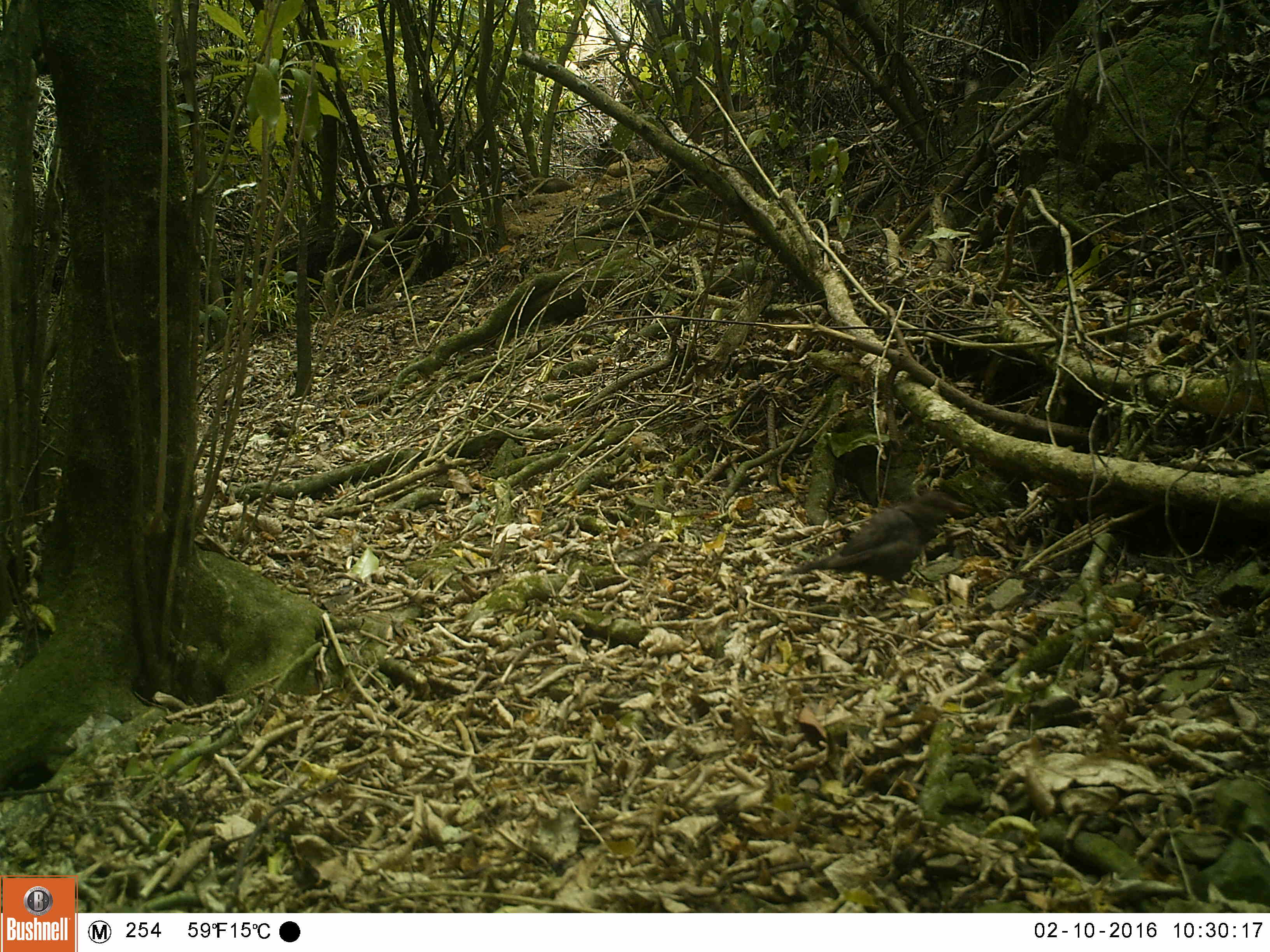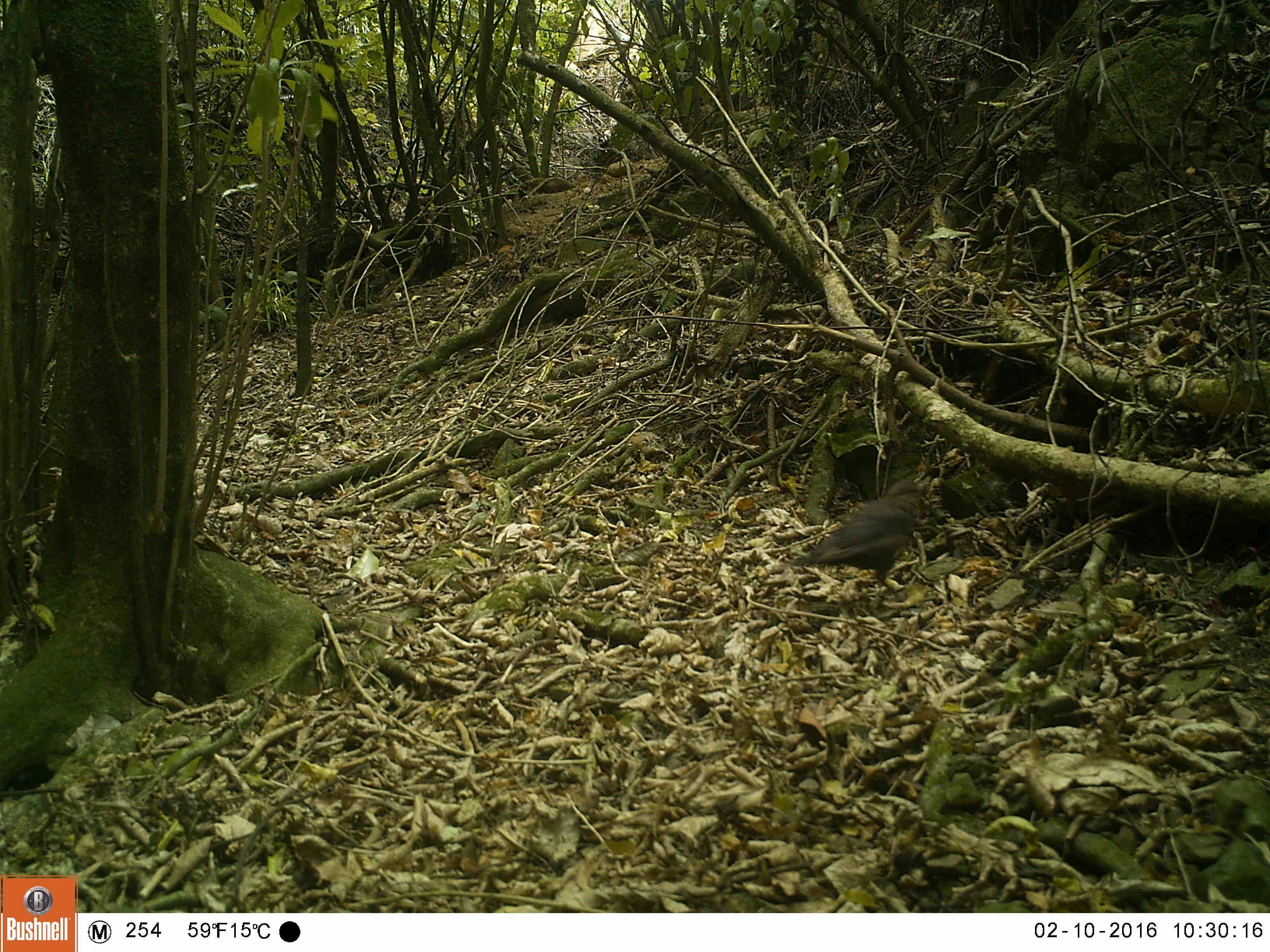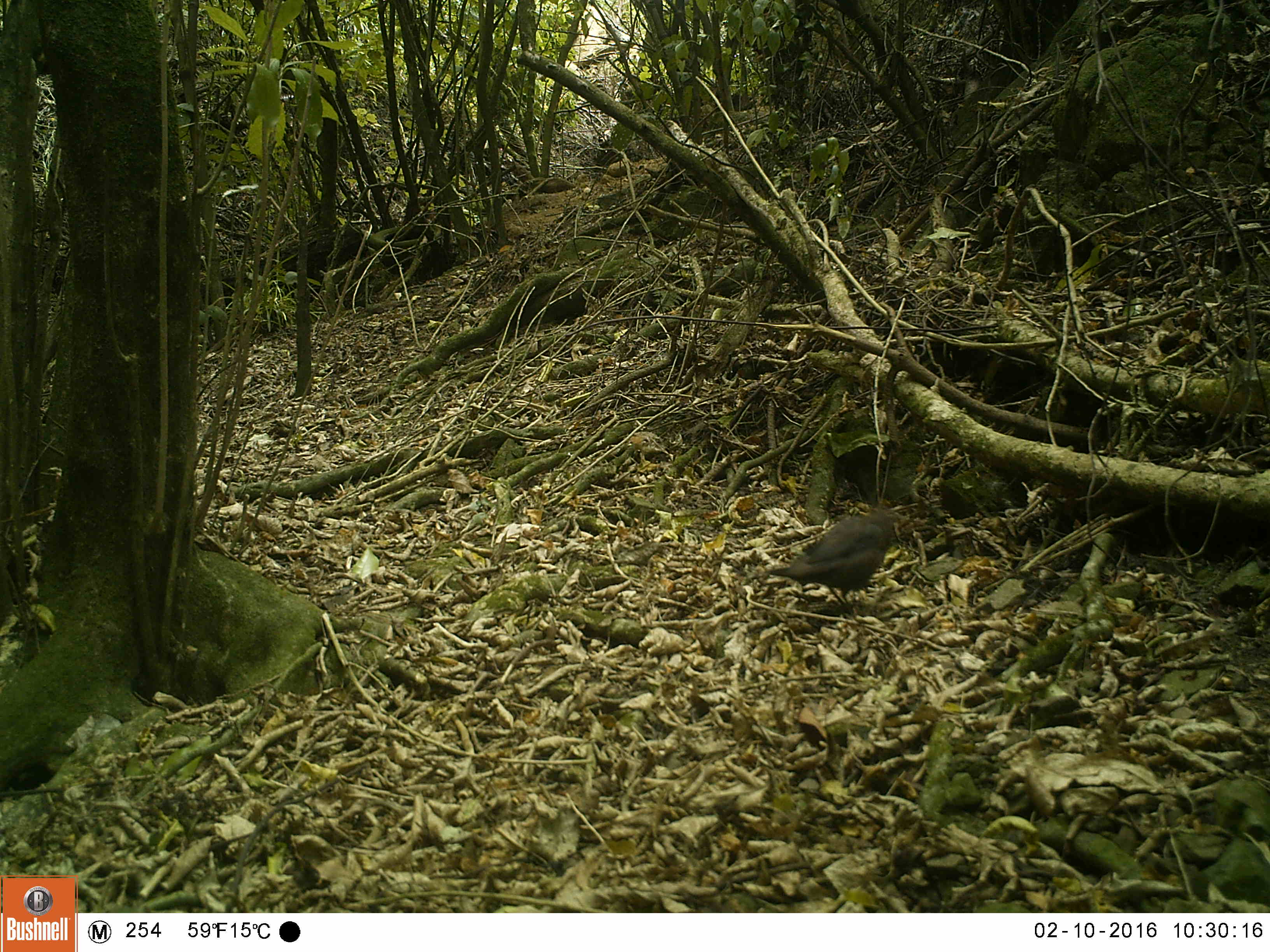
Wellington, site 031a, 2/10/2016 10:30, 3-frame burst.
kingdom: Animalia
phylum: Chordata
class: Aves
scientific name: Aves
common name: bird